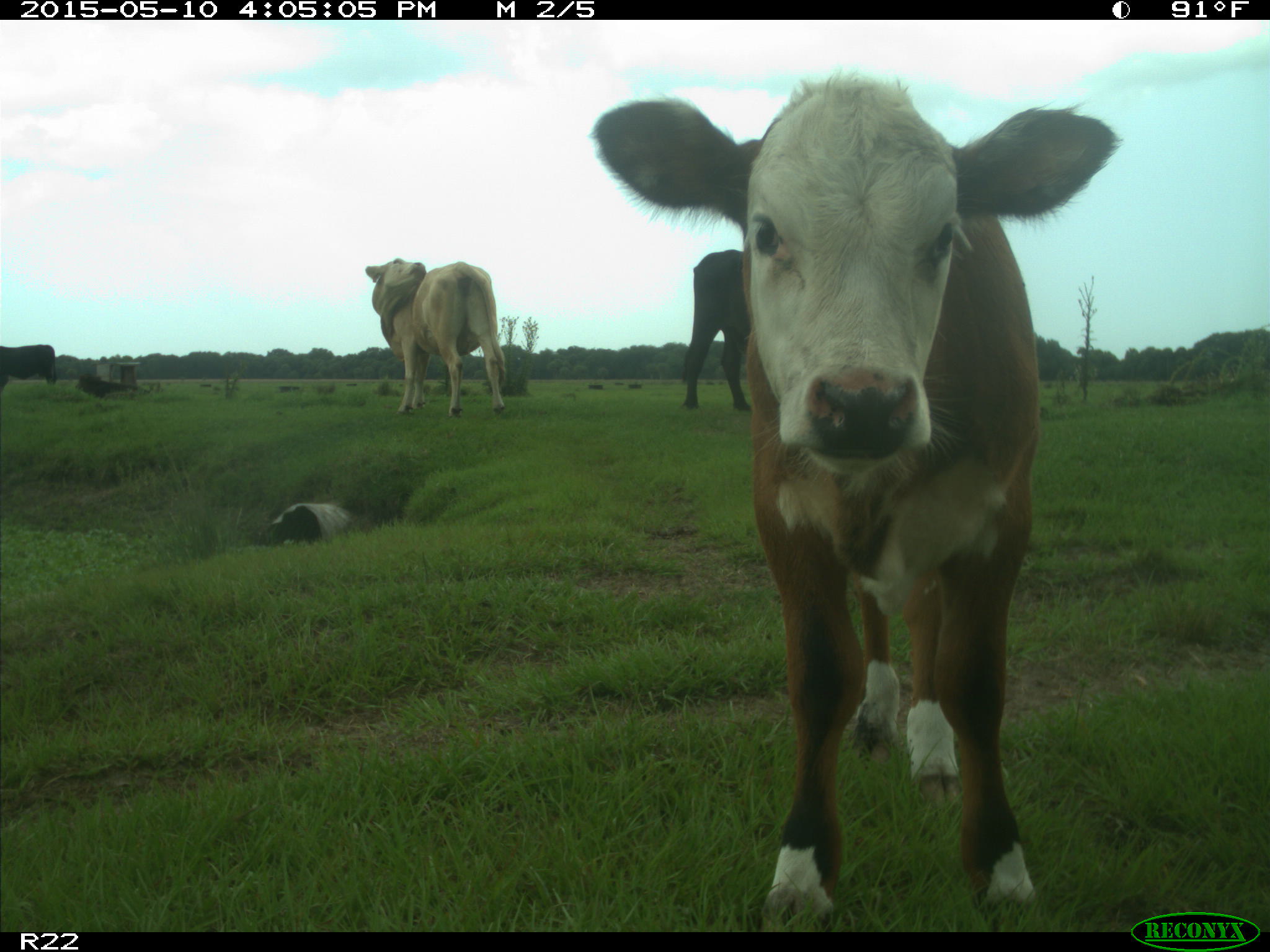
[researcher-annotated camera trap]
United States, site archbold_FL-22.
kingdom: Animalia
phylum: Chordata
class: Mammalia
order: Artiodactyla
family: Bovidae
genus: Bos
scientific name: Bos taurus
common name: domestic cow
Bos taurus (domestic cow).